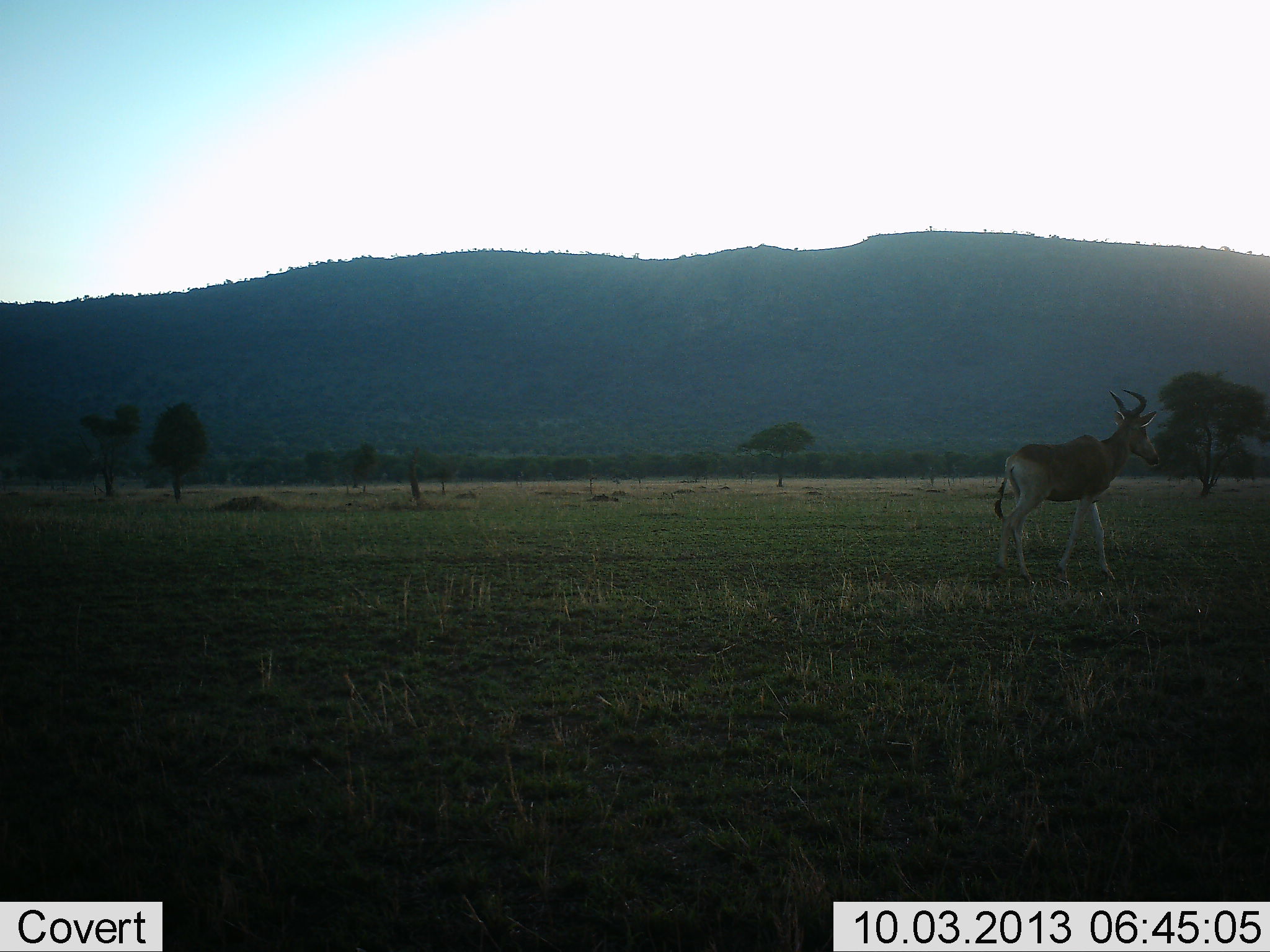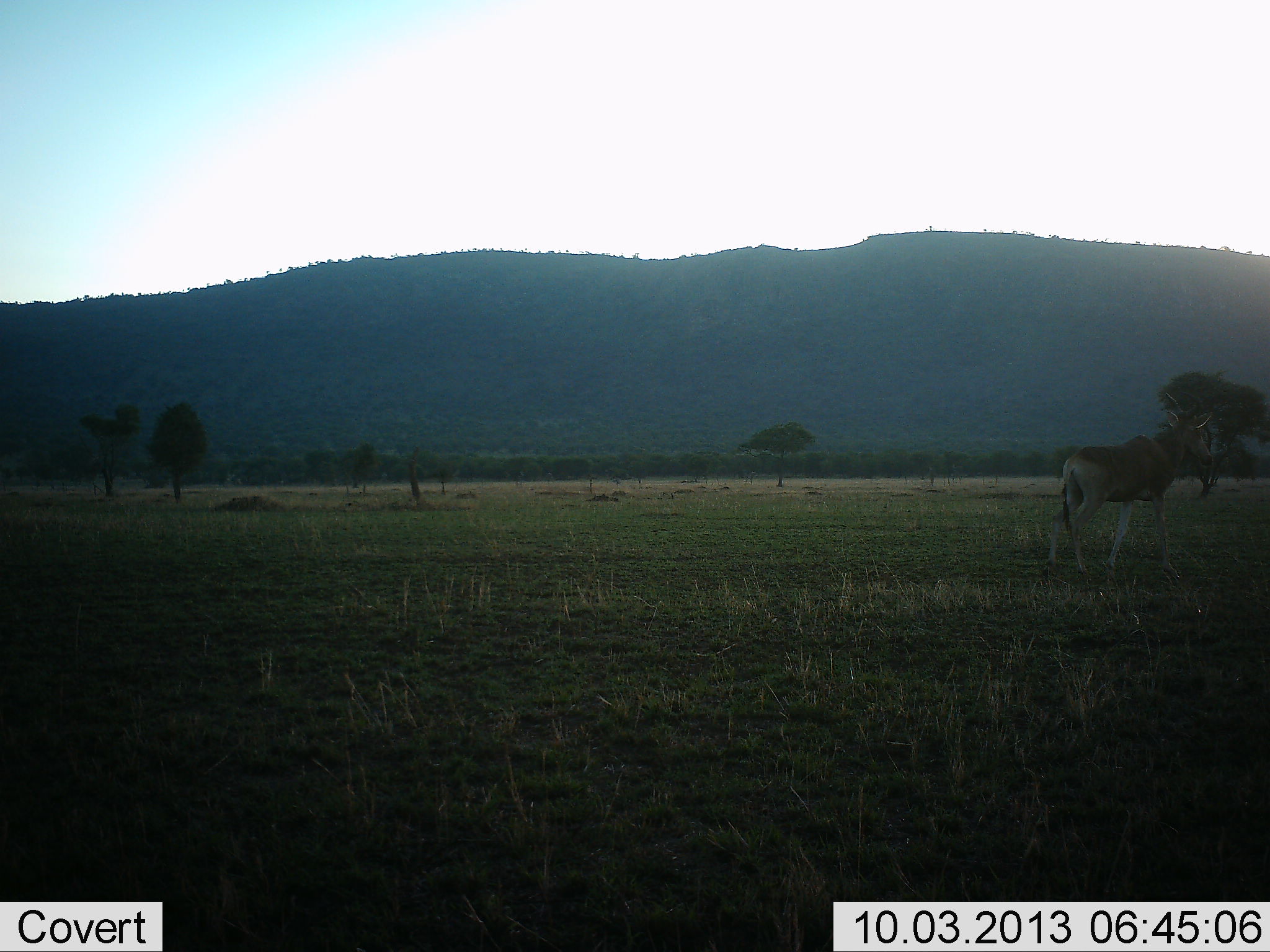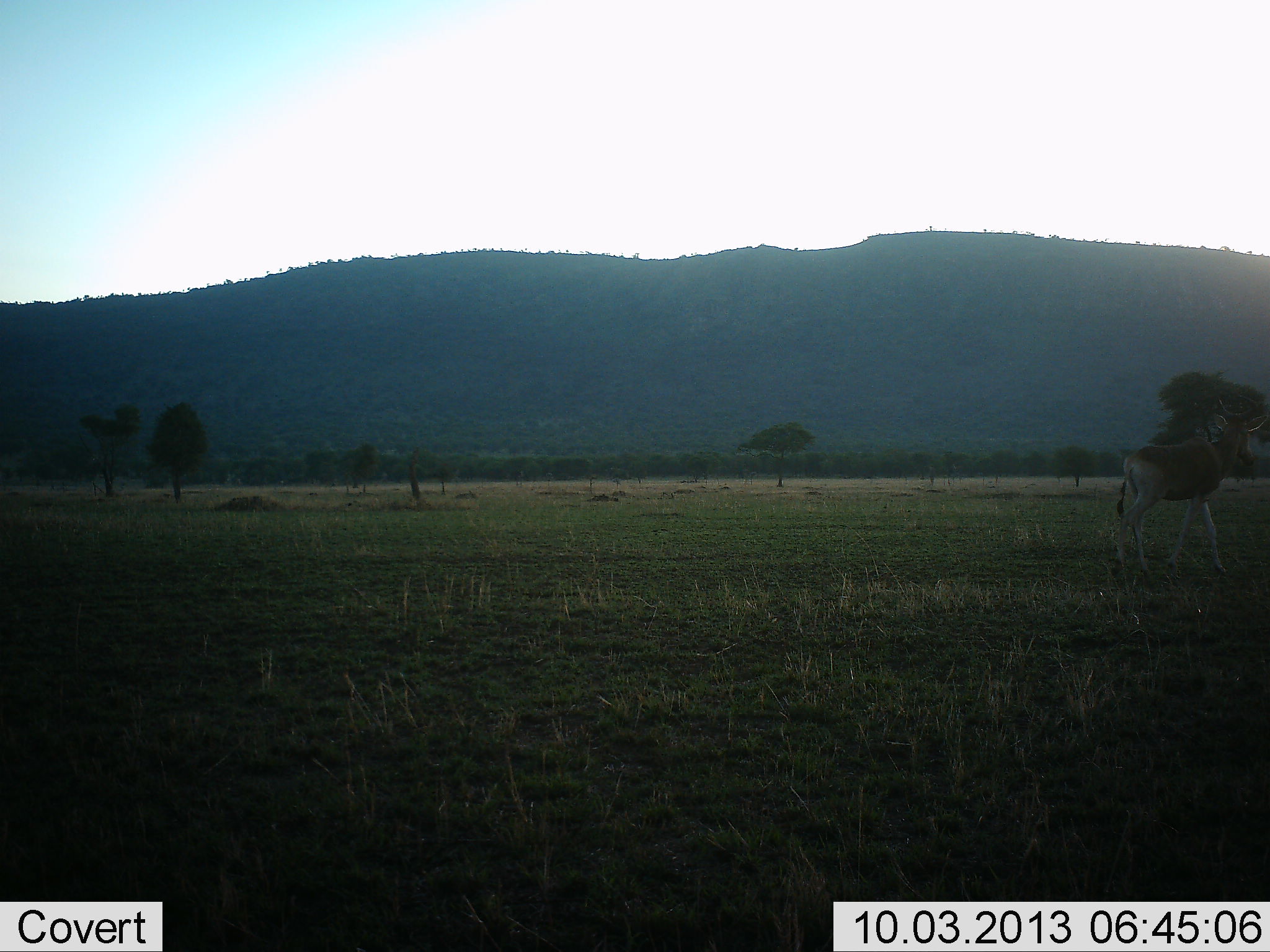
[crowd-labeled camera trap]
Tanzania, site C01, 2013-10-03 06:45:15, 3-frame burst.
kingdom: Animalia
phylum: Chordata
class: Mammalia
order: Artiodactyla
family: Bovidae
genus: Alcelaphus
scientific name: Alcelaphus buselaphus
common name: hartebeest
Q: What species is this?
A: Hartebeest (Alcelaphus buselaphus).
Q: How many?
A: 1.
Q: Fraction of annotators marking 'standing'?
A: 0%.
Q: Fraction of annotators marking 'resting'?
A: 0%.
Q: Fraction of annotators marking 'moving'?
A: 100%.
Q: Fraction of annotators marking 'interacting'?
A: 0%.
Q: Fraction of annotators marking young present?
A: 0%.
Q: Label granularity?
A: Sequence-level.